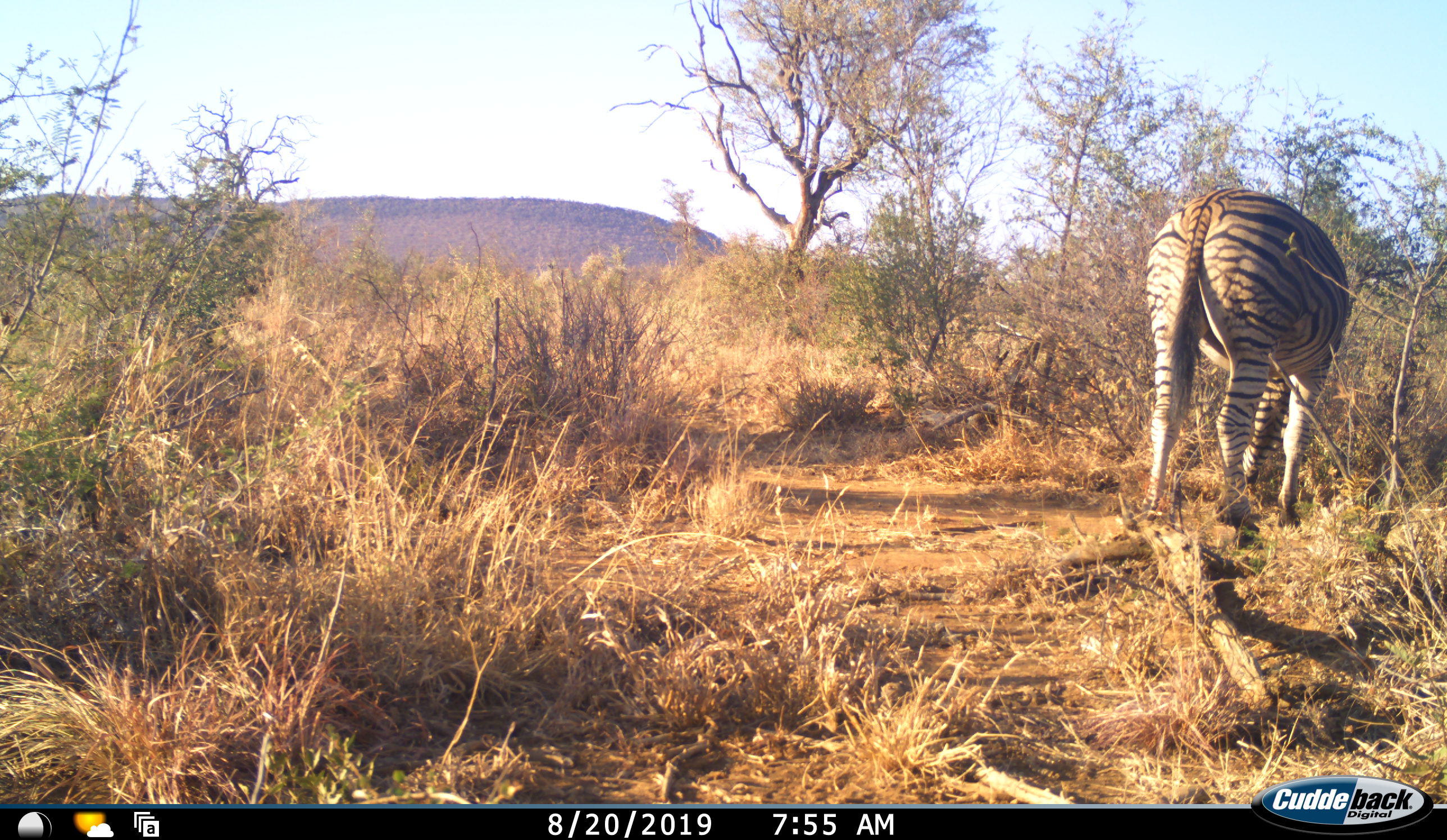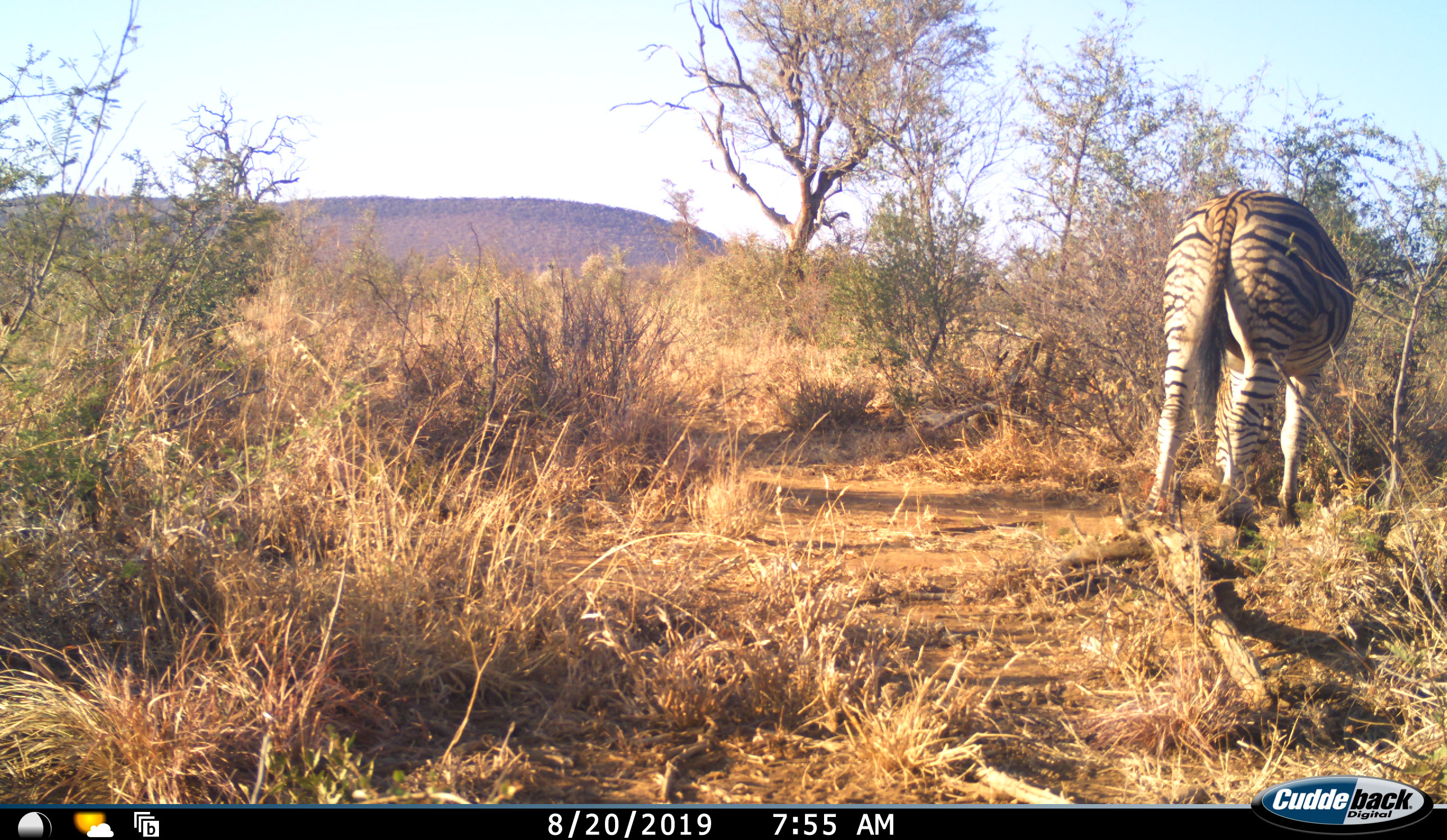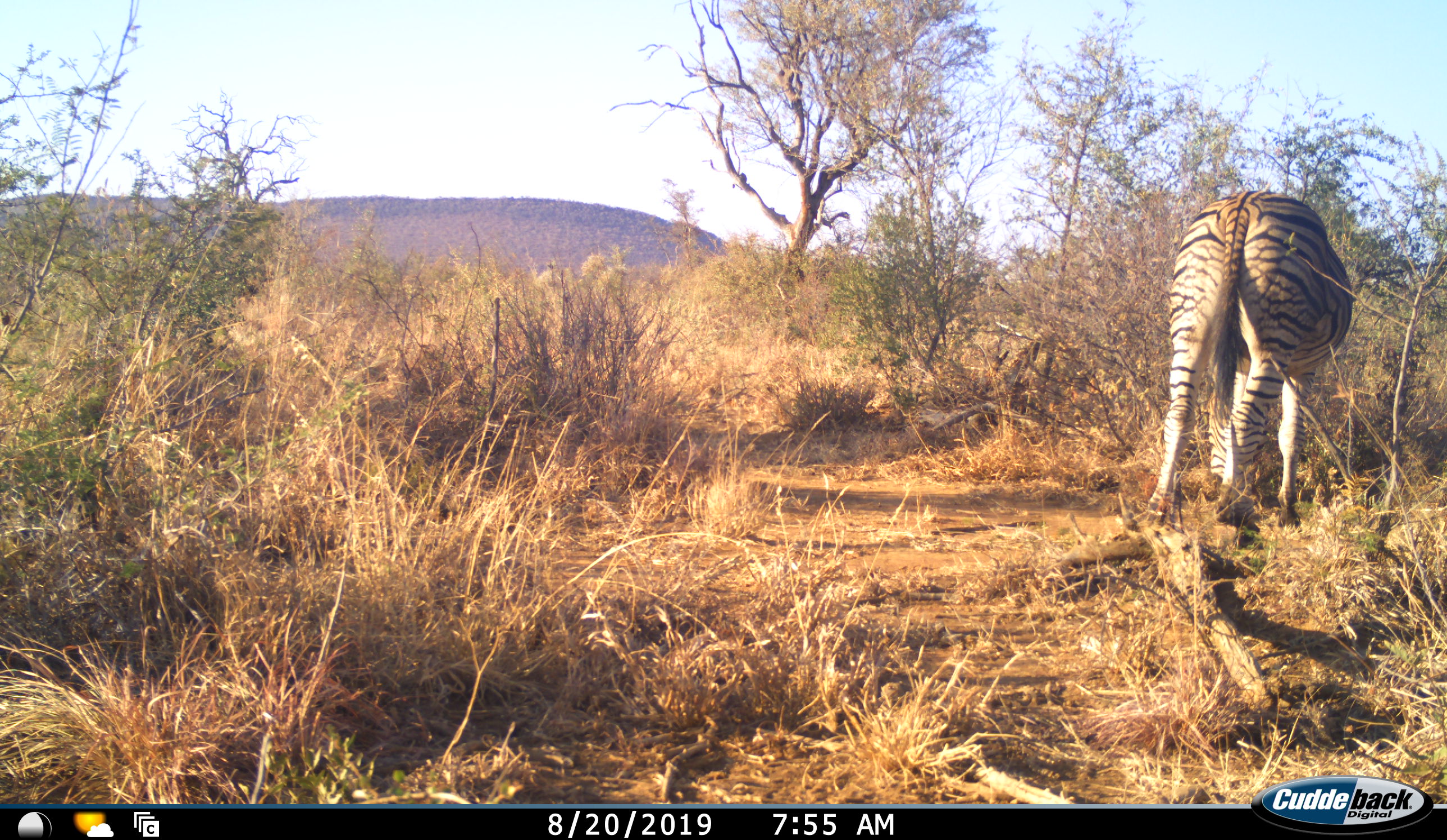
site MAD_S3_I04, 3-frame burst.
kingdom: Animalia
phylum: Chordata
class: Mammalia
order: Perissodactyla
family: Equidae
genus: Equus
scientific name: Equus quagga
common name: plains zebra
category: zebraplains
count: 1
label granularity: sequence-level